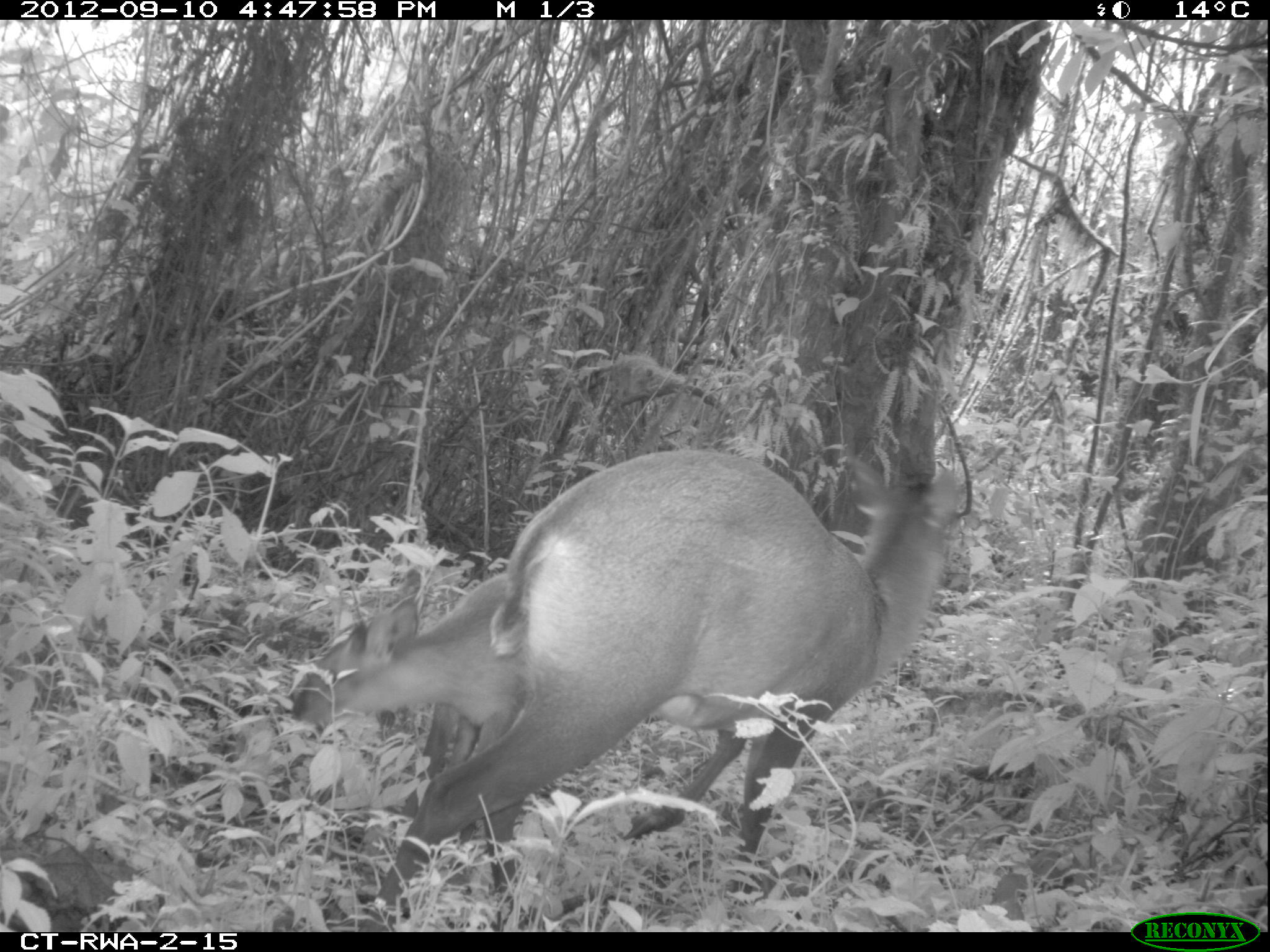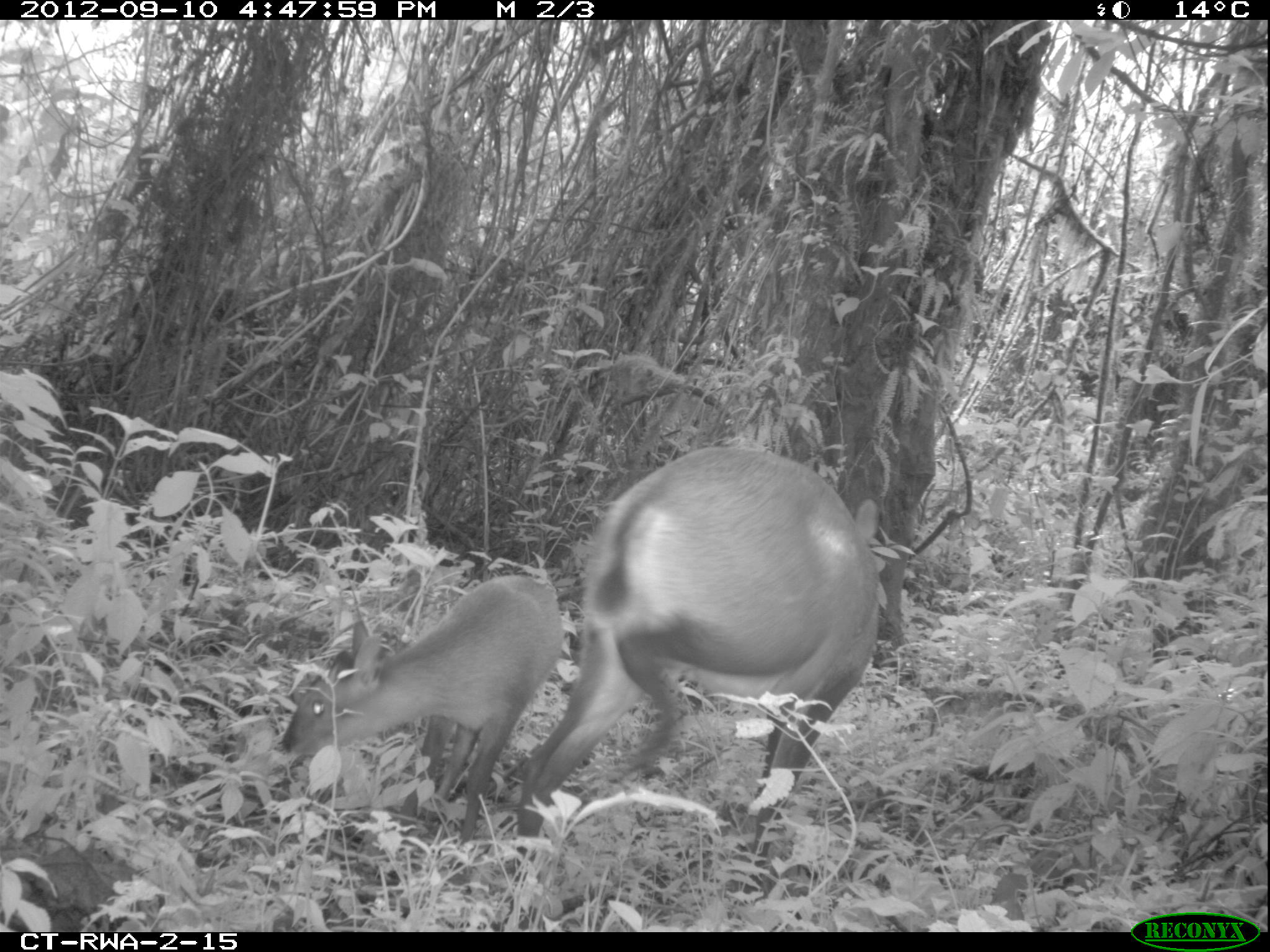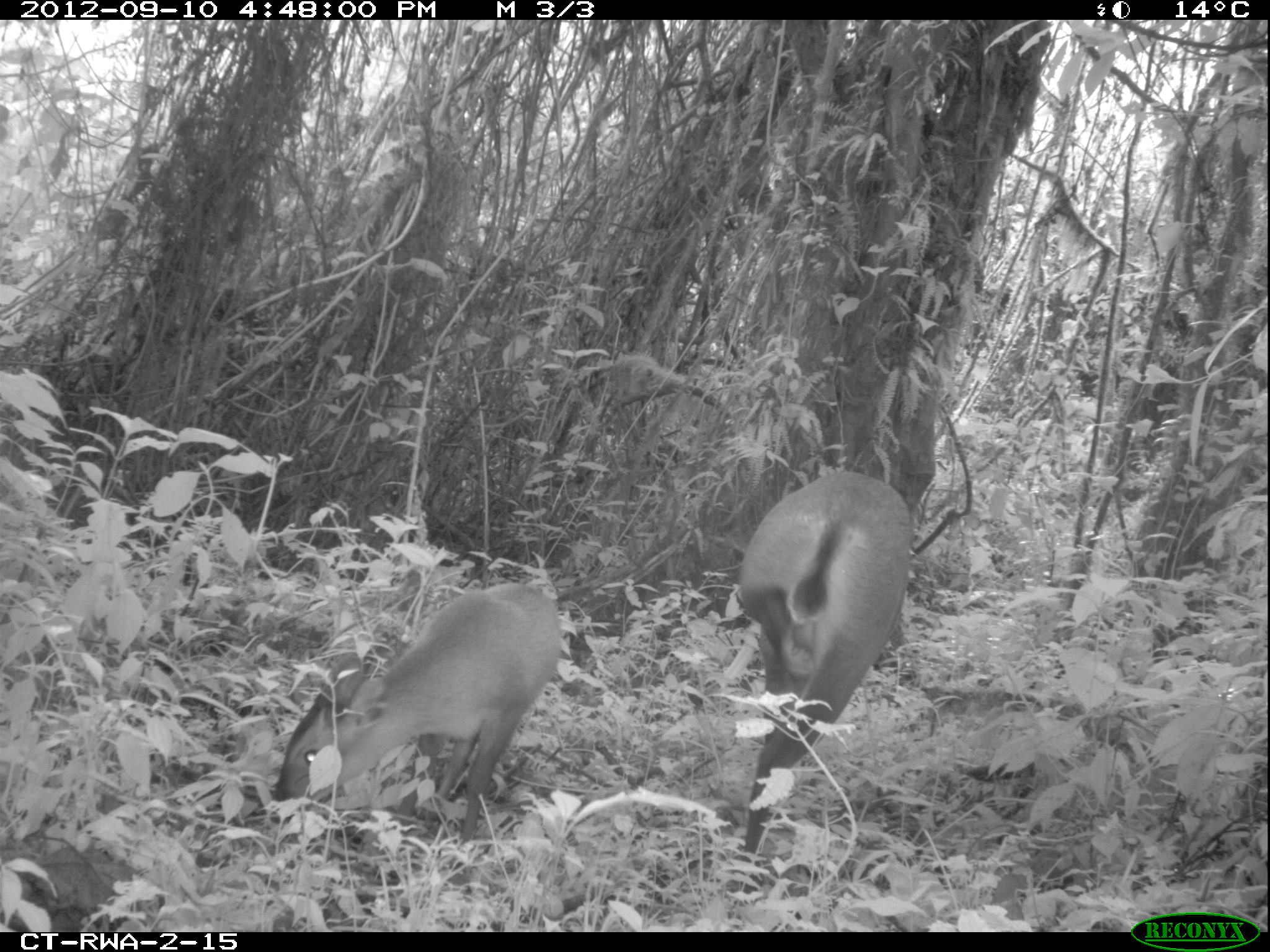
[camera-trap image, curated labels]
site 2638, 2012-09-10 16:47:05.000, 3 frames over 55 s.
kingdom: Animalia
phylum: Chordata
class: Mammalia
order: Artiodactyla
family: Bovidae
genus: Cephalophus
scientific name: Cephalophus nigrifrons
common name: black-fronted duiker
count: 2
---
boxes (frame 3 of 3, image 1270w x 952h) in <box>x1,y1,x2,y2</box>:
cephalophus nigrifrons: <box>734,467,911,890</box>; <box>275,583,559,841</box>